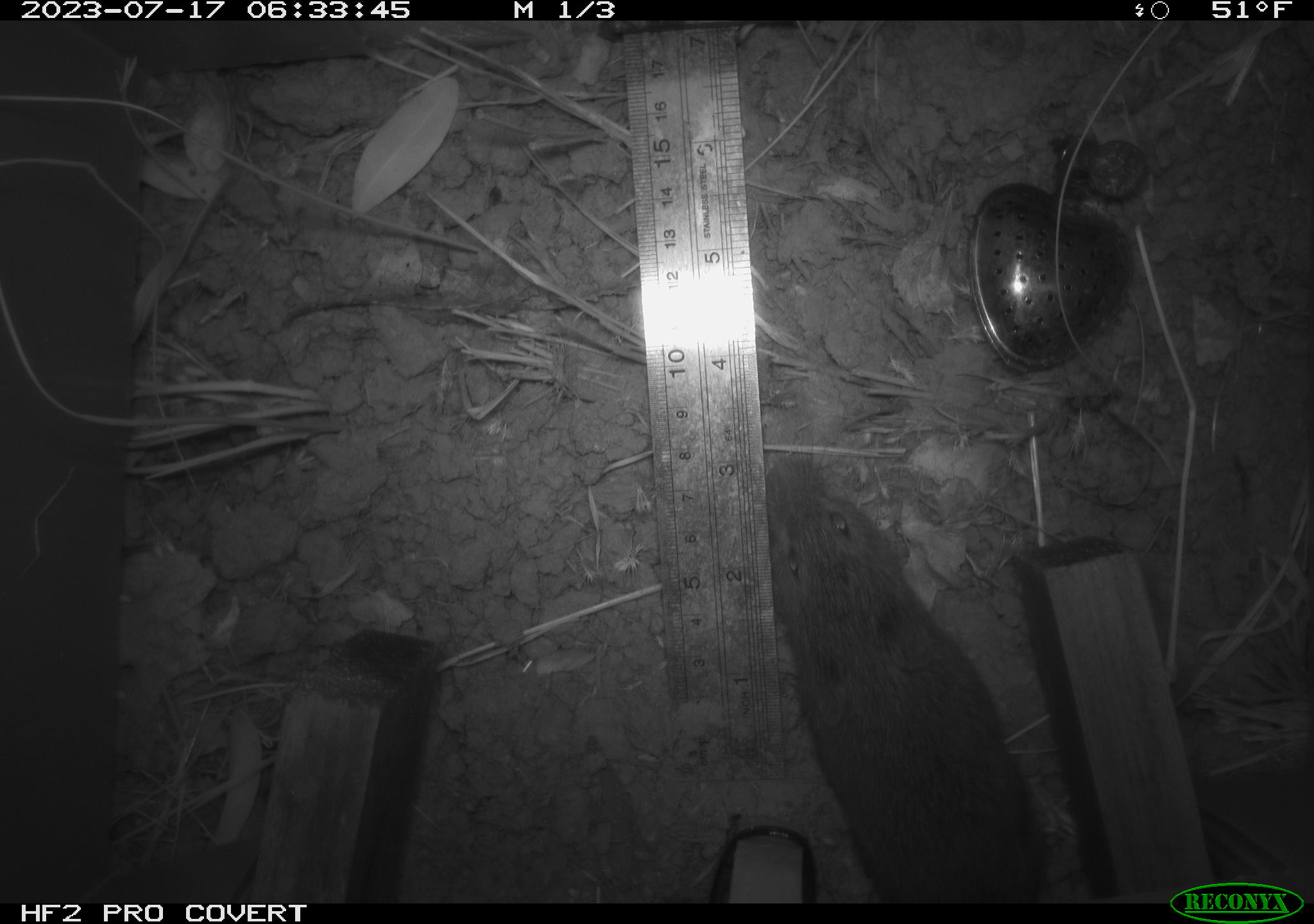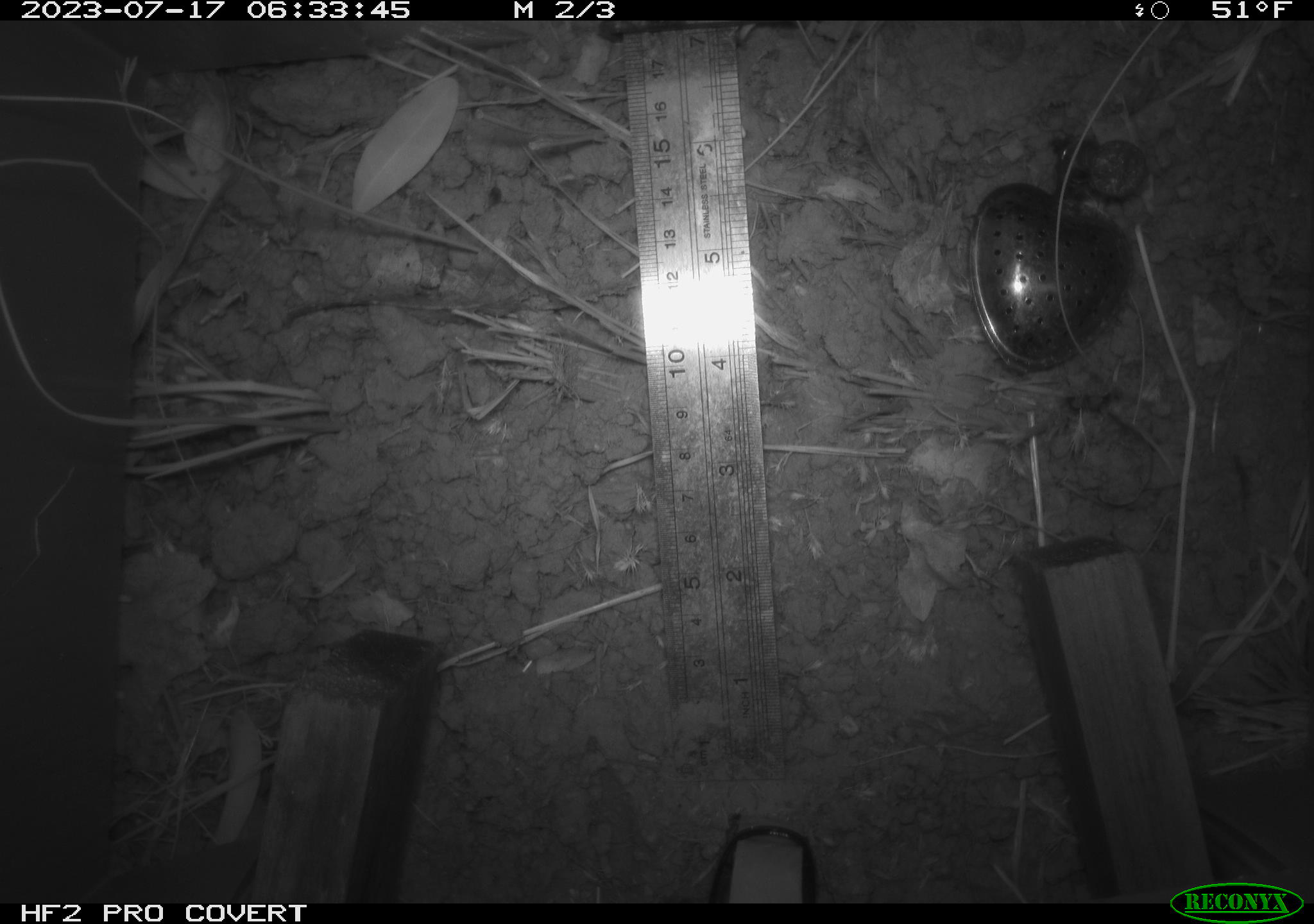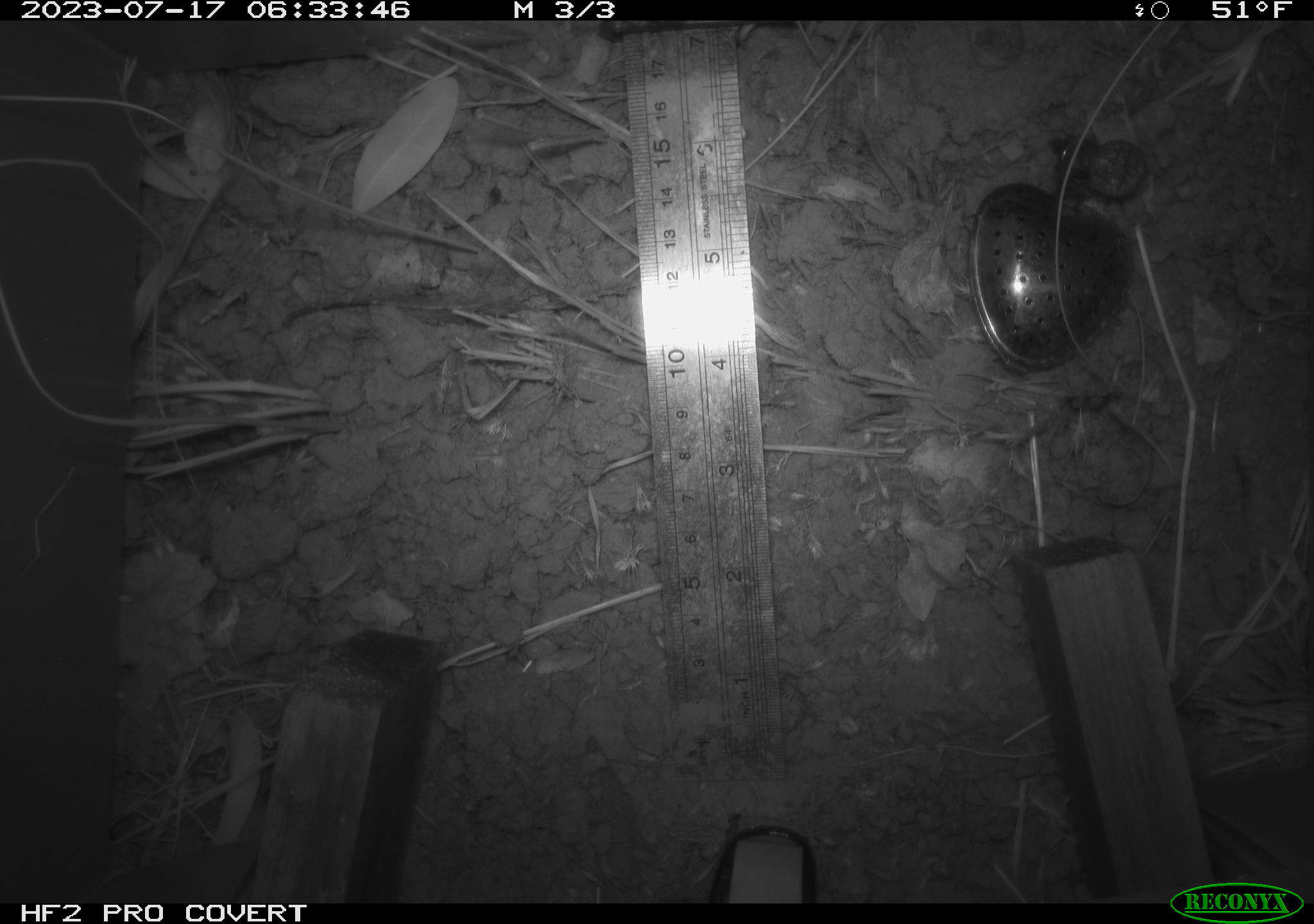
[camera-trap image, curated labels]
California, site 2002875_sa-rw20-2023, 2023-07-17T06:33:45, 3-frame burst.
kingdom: Animalia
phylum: Chordata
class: Mammalia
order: Rodentia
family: Cricetidae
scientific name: Arvicolinae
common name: voles, lemmings, and muskrats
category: arvicolinae subfamily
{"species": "arvicolinae subfamily (voles, lemmings, and muskrats) (Arvicolinae)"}